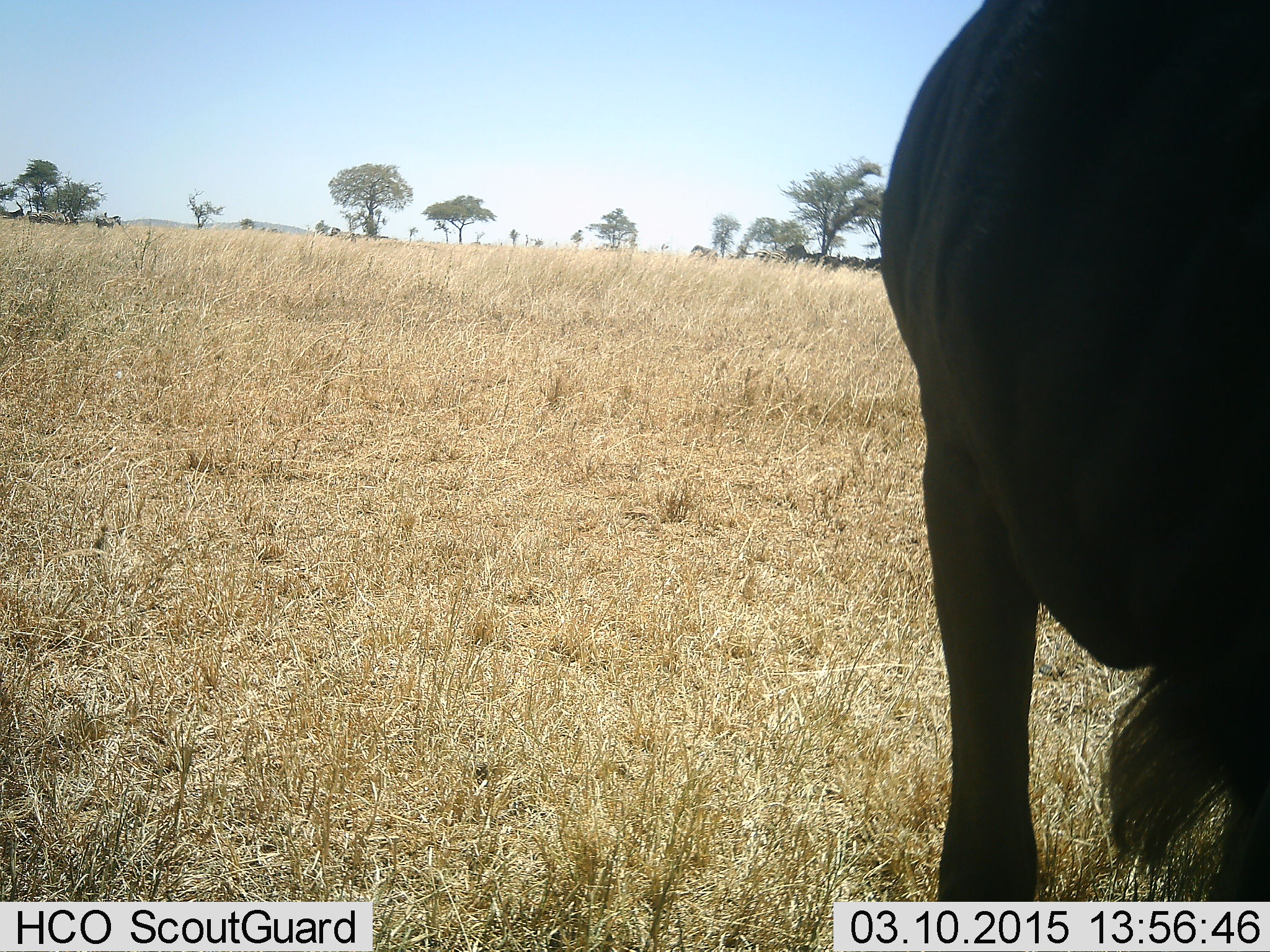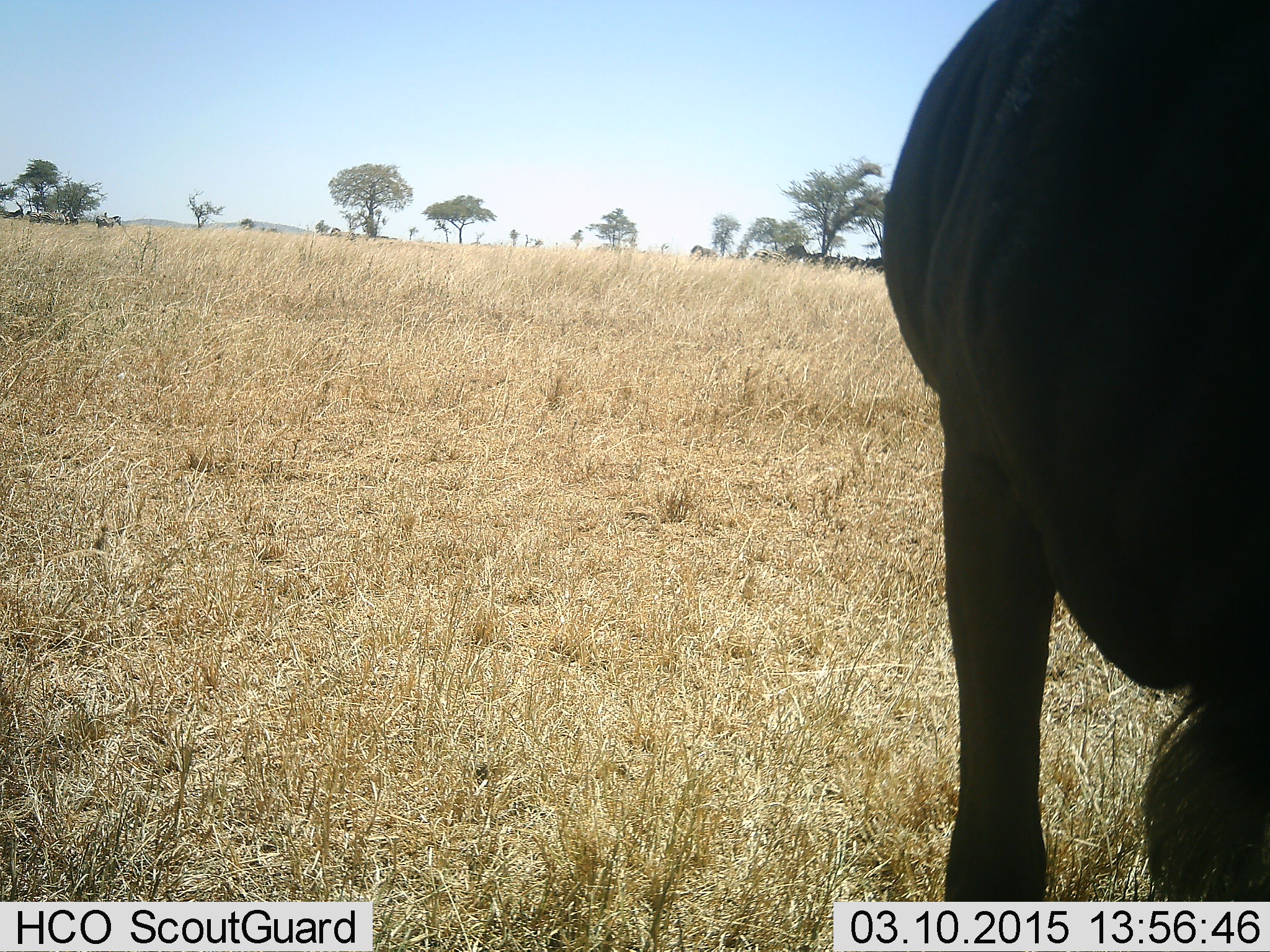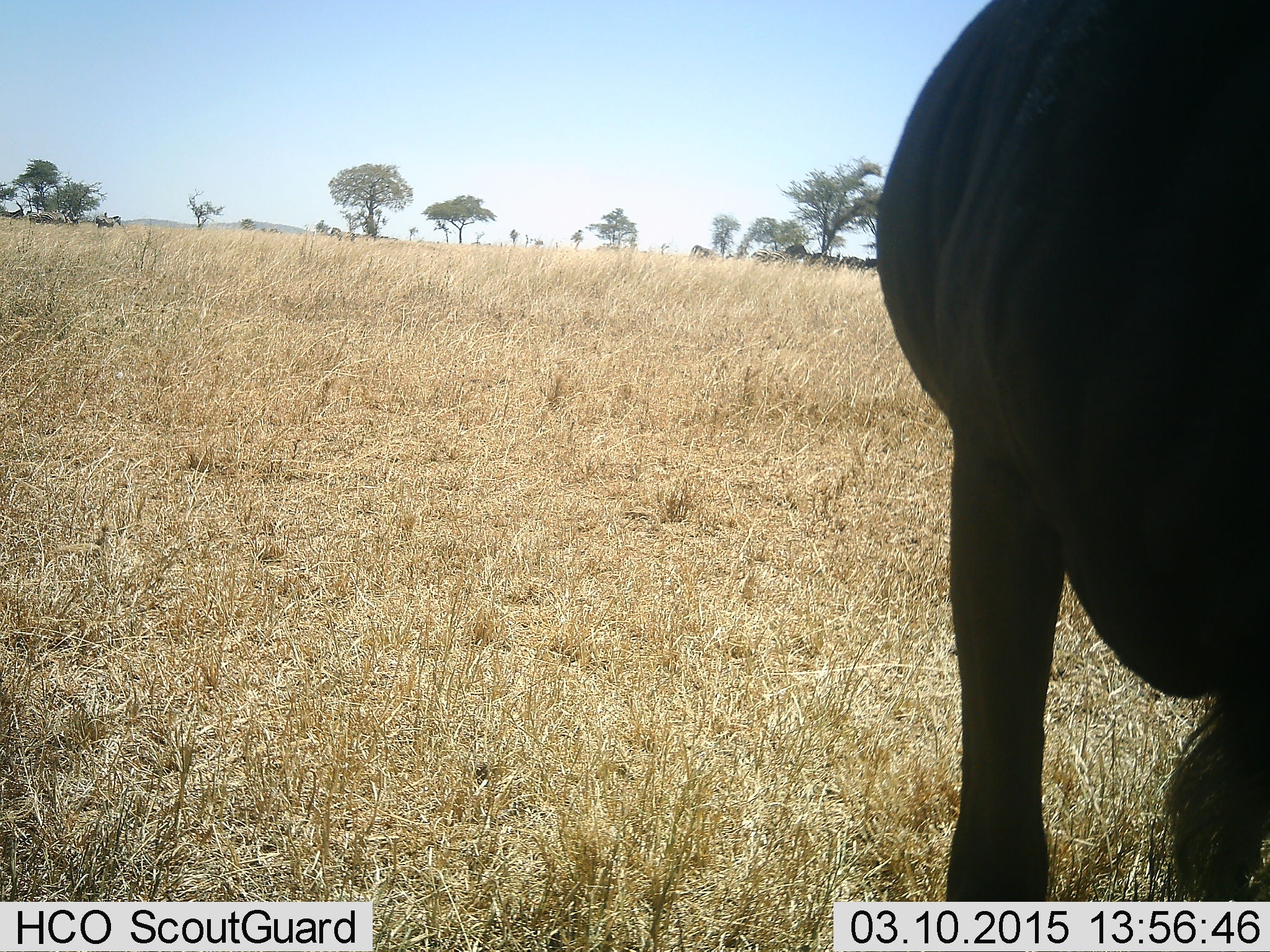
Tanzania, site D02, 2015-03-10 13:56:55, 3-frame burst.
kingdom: Animalia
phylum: Chordata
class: Mammalia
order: Artiodactyla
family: Bovidae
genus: Connochaetes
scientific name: Connochaetes taurinus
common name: blue wildebeest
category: wildebeest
Wildebeest (blue wildebeest) (Connochaetes taurinus), count 4. Behavior (volunteer vote fractions): standing 92%, resting 8%, moving 0%, interacting 0%. Young present (vote fraction): 0%. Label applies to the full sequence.